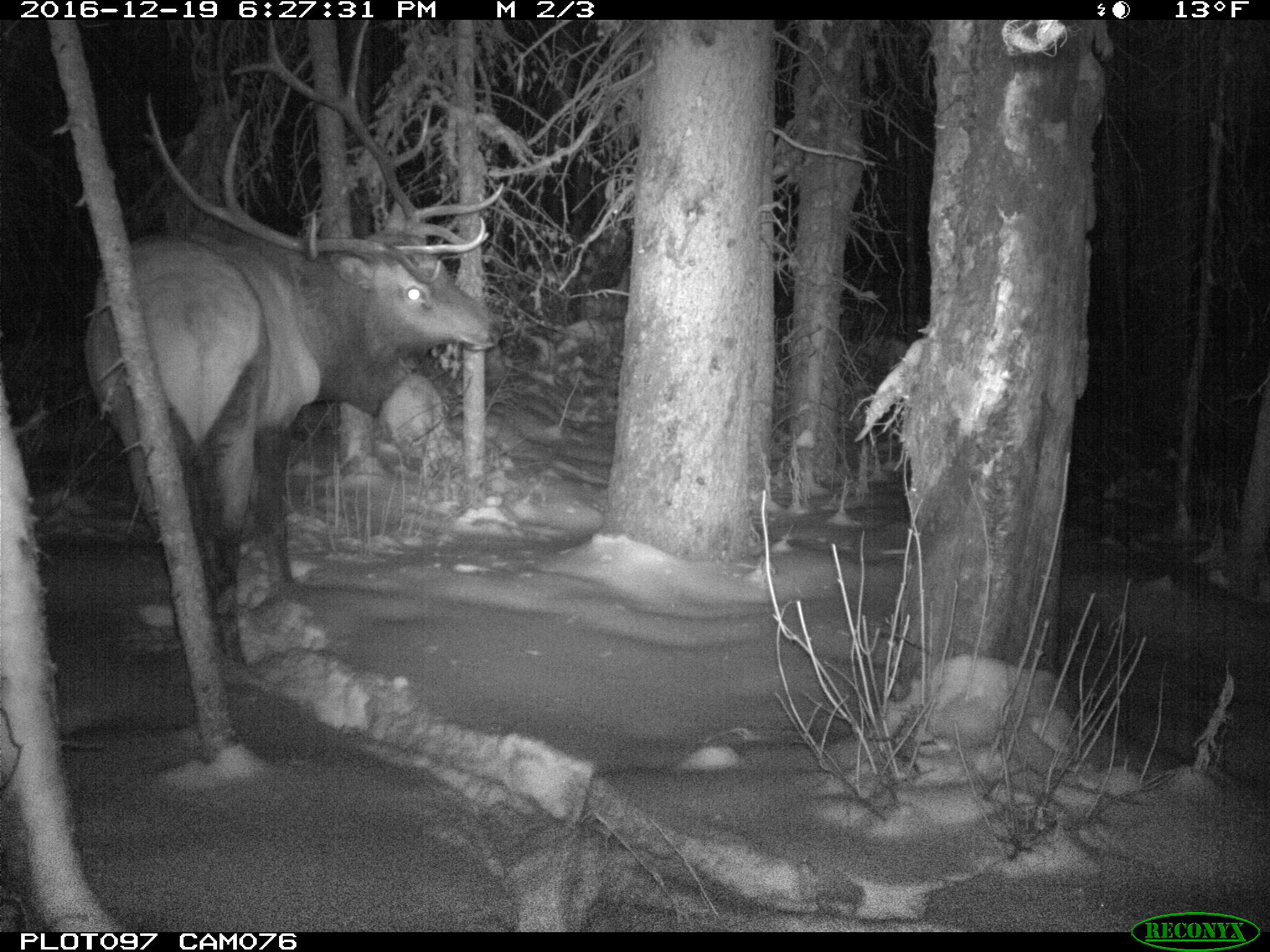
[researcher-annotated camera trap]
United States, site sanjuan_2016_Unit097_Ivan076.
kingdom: Animalia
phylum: Chordata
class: Mammalia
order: Artiodactyla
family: Cervidae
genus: Cervus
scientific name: Cervus elaphus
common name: red deer